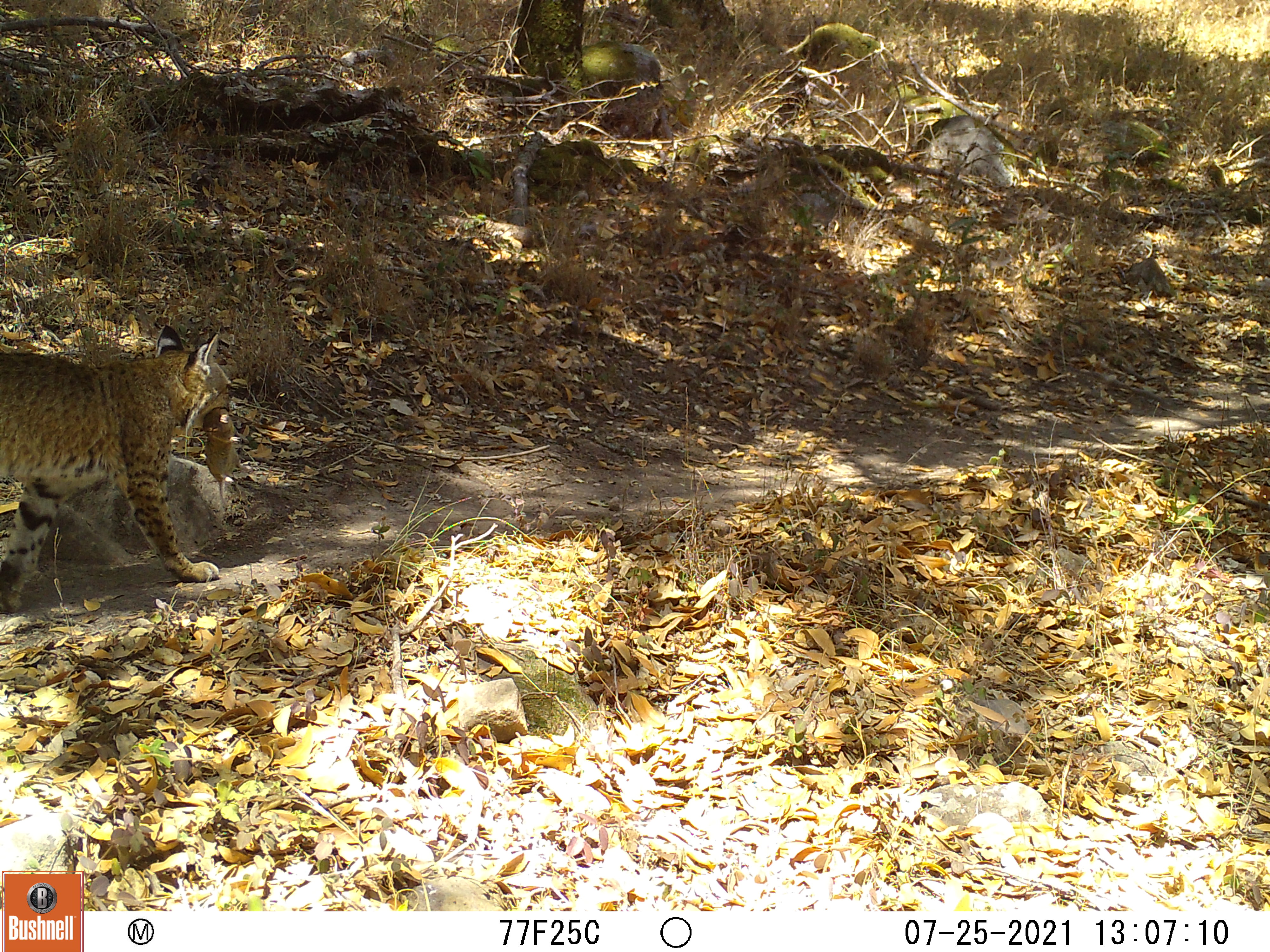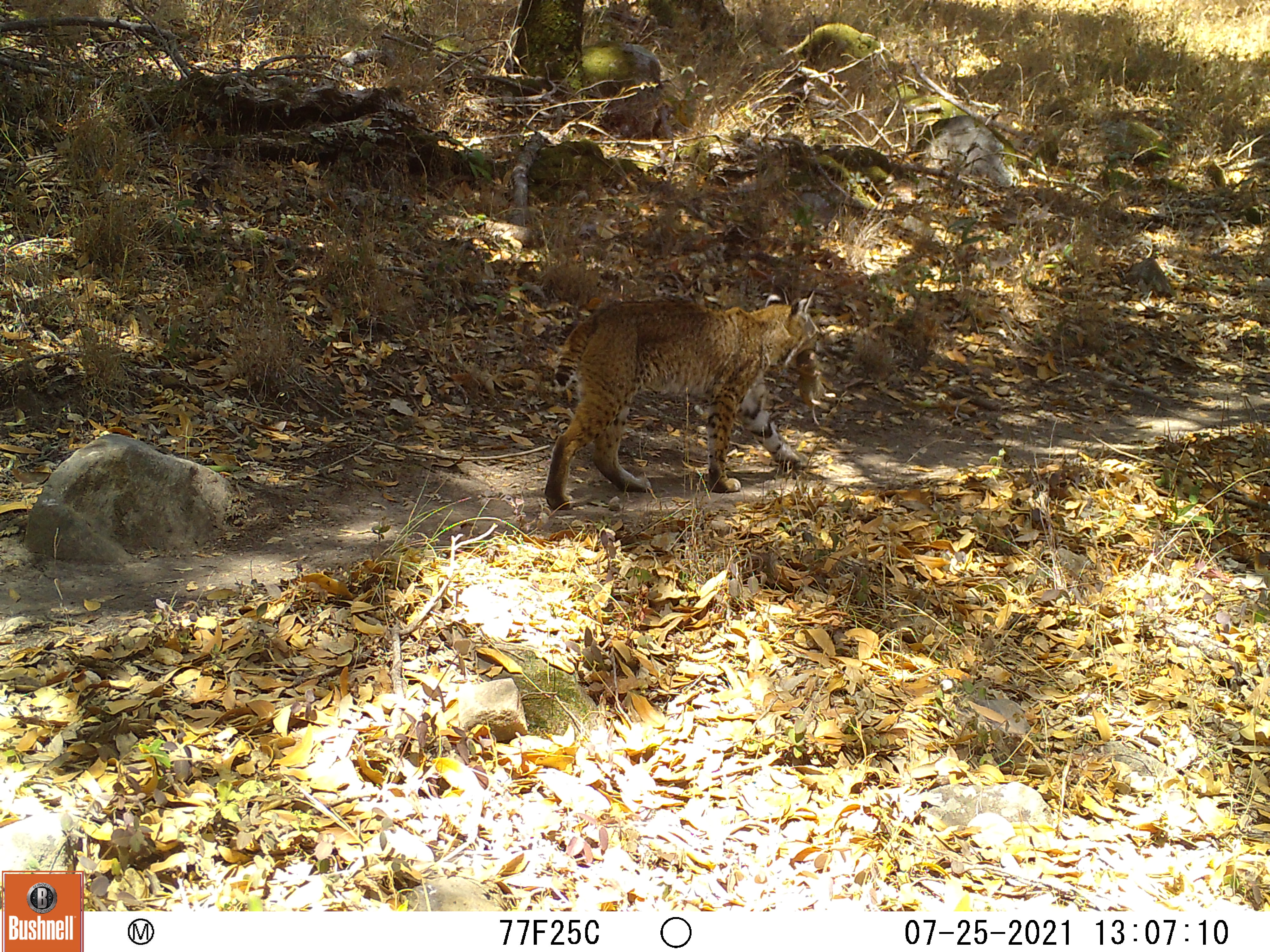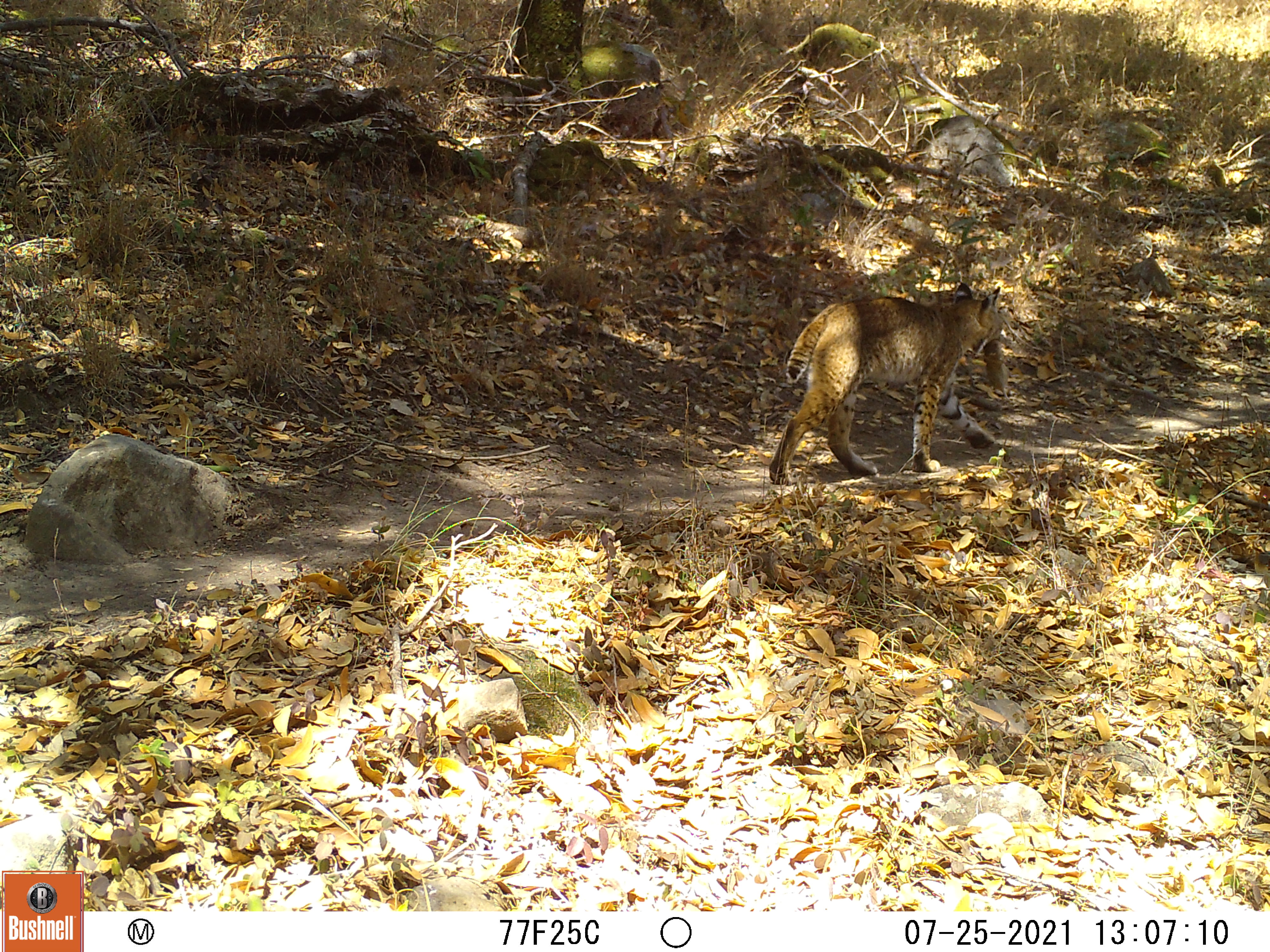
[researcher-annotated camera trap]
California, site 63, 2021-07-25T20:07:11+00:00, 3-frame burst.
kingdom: Animalia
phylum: Chordata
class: Mammalia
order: Carnivora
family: Felidae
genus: Lynx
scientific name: Lynx rufus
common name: bobcat